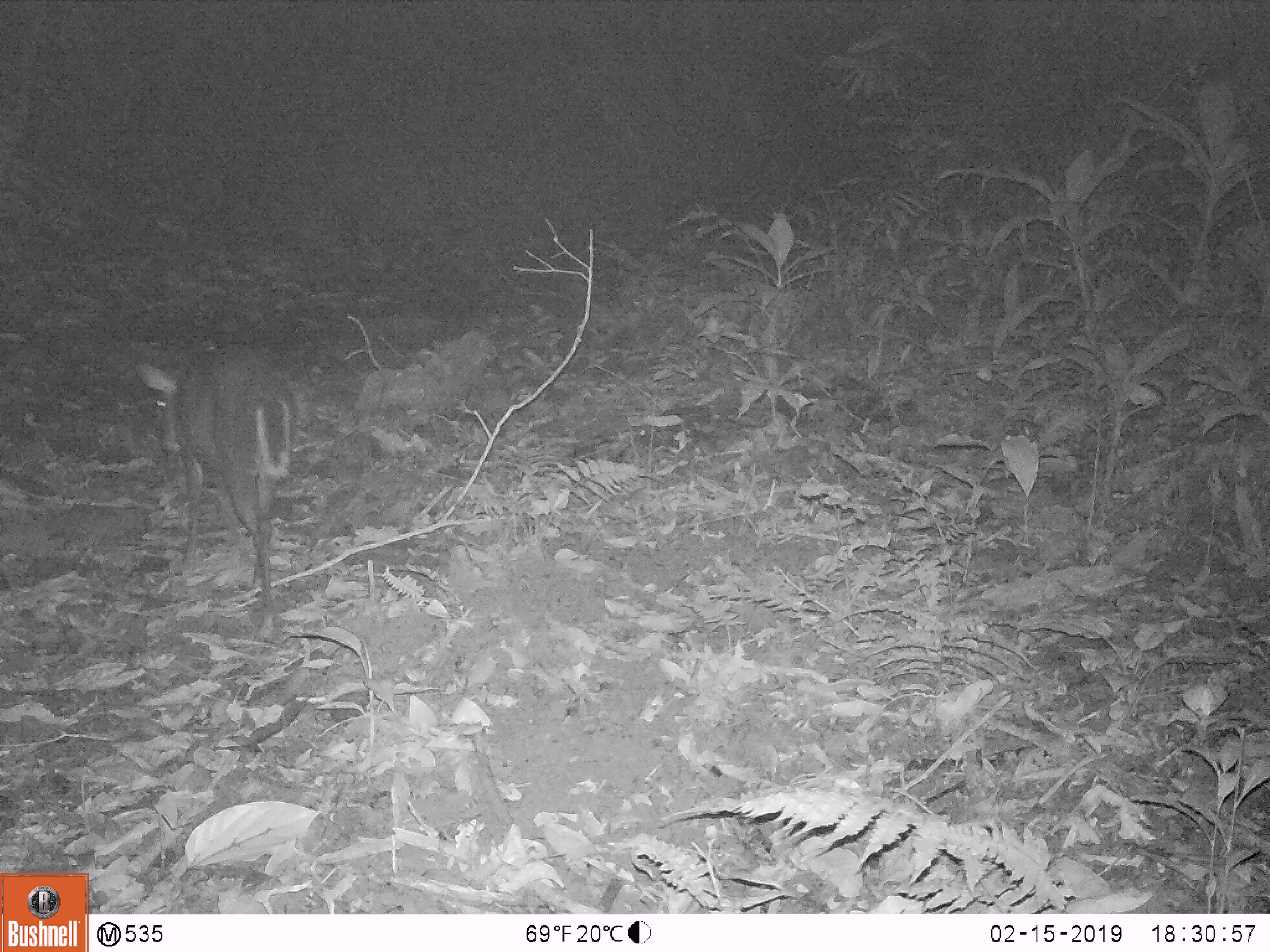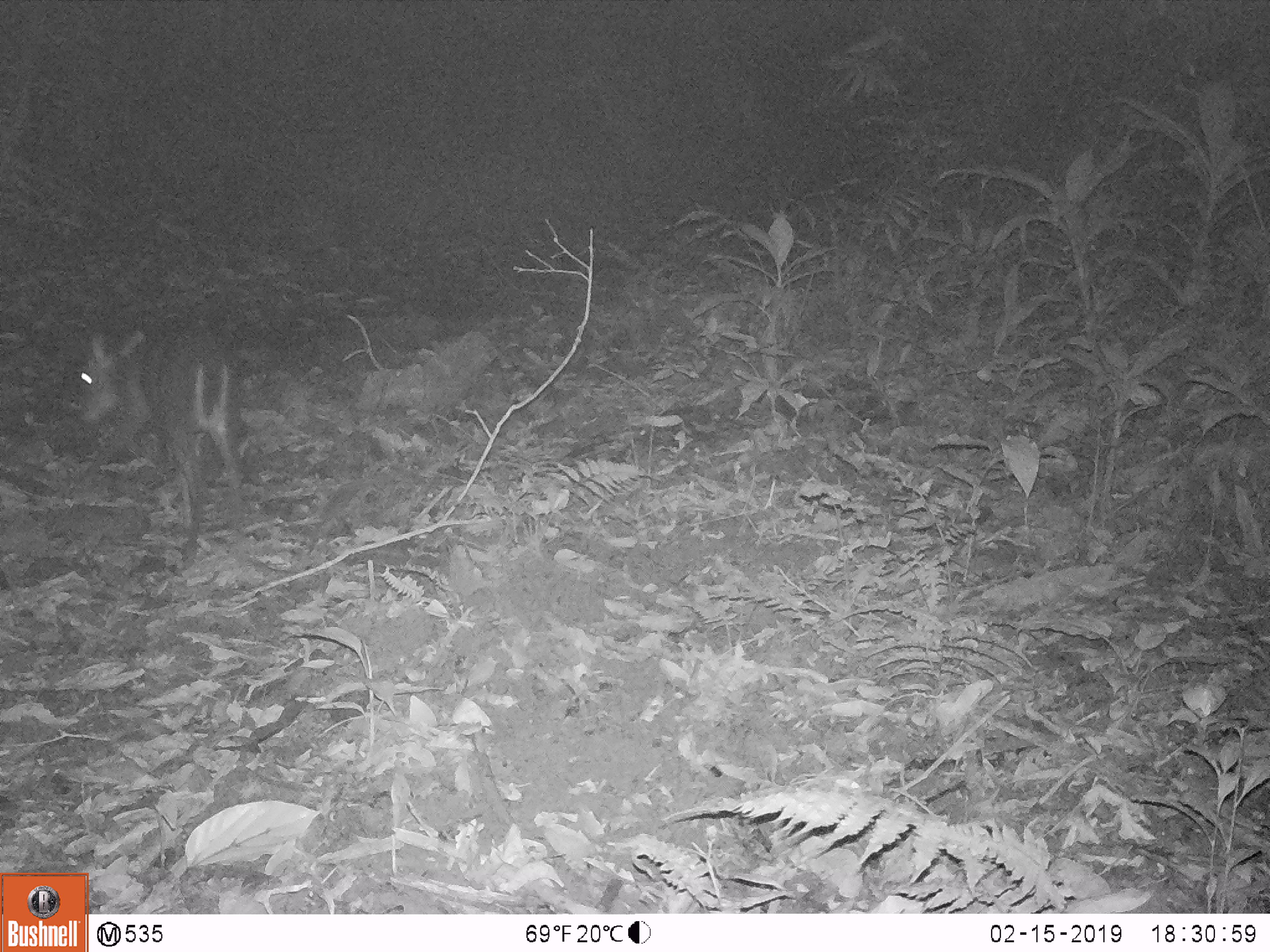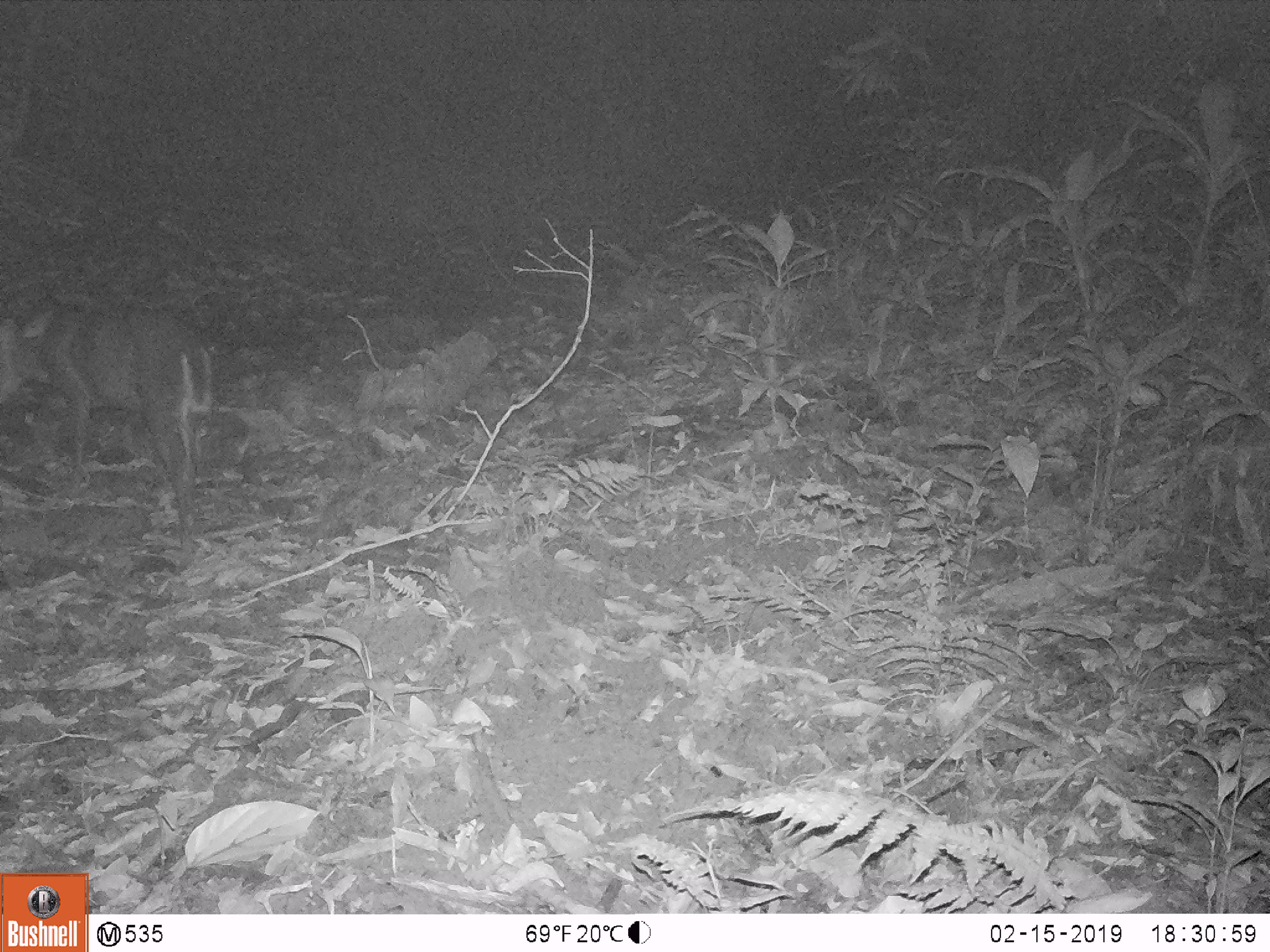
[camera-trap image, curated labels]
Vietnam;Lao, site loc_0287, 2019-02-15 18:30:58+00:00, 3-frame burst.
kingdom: Animalia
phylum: Chordata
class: Mammalia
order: Artiodactyla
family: Cervidae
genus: Muntiacus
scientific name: Muntiacus rooseveltorum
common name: roosevelt's muntjac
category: roosevelts muntjac group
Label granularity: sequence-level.